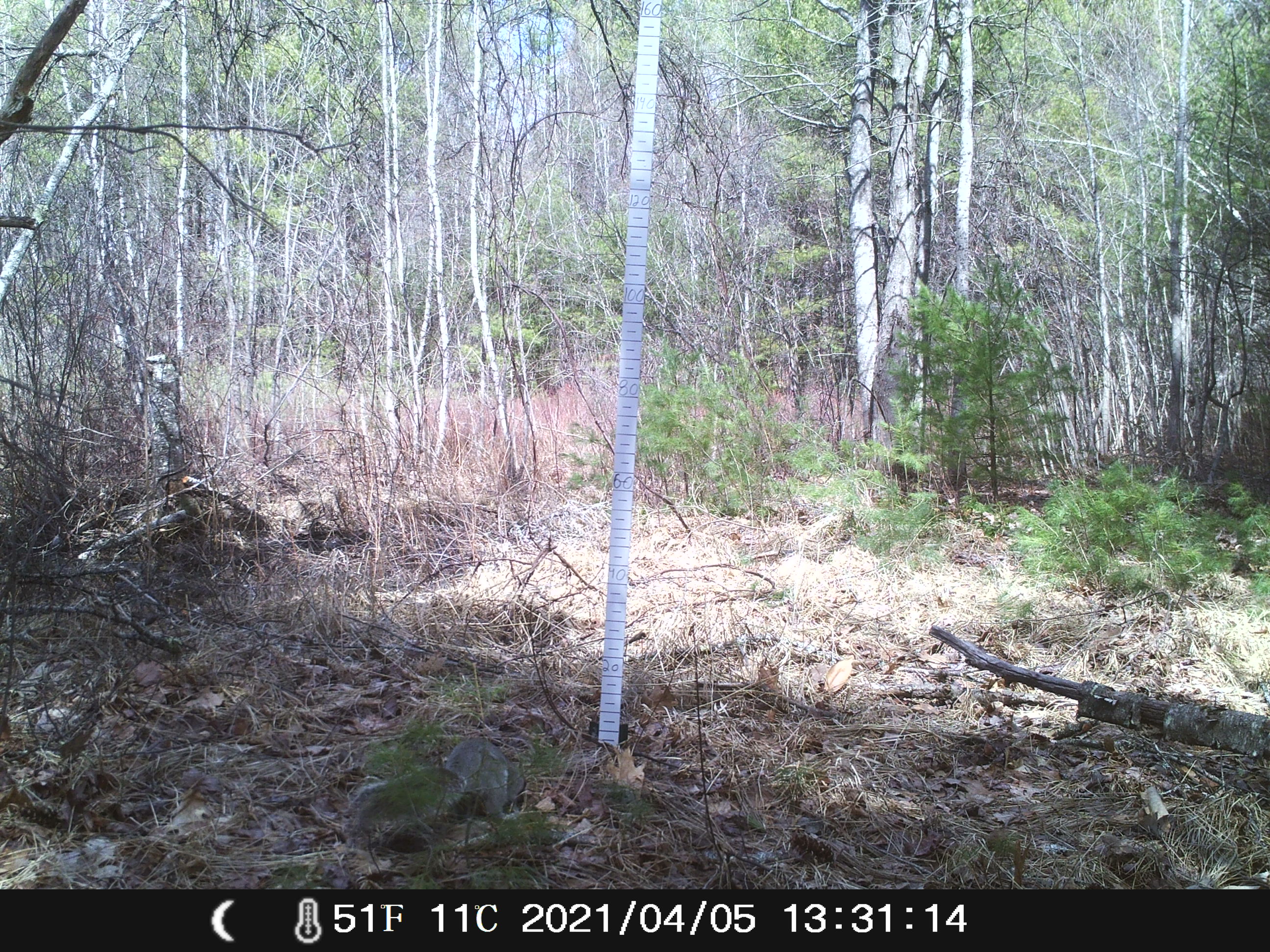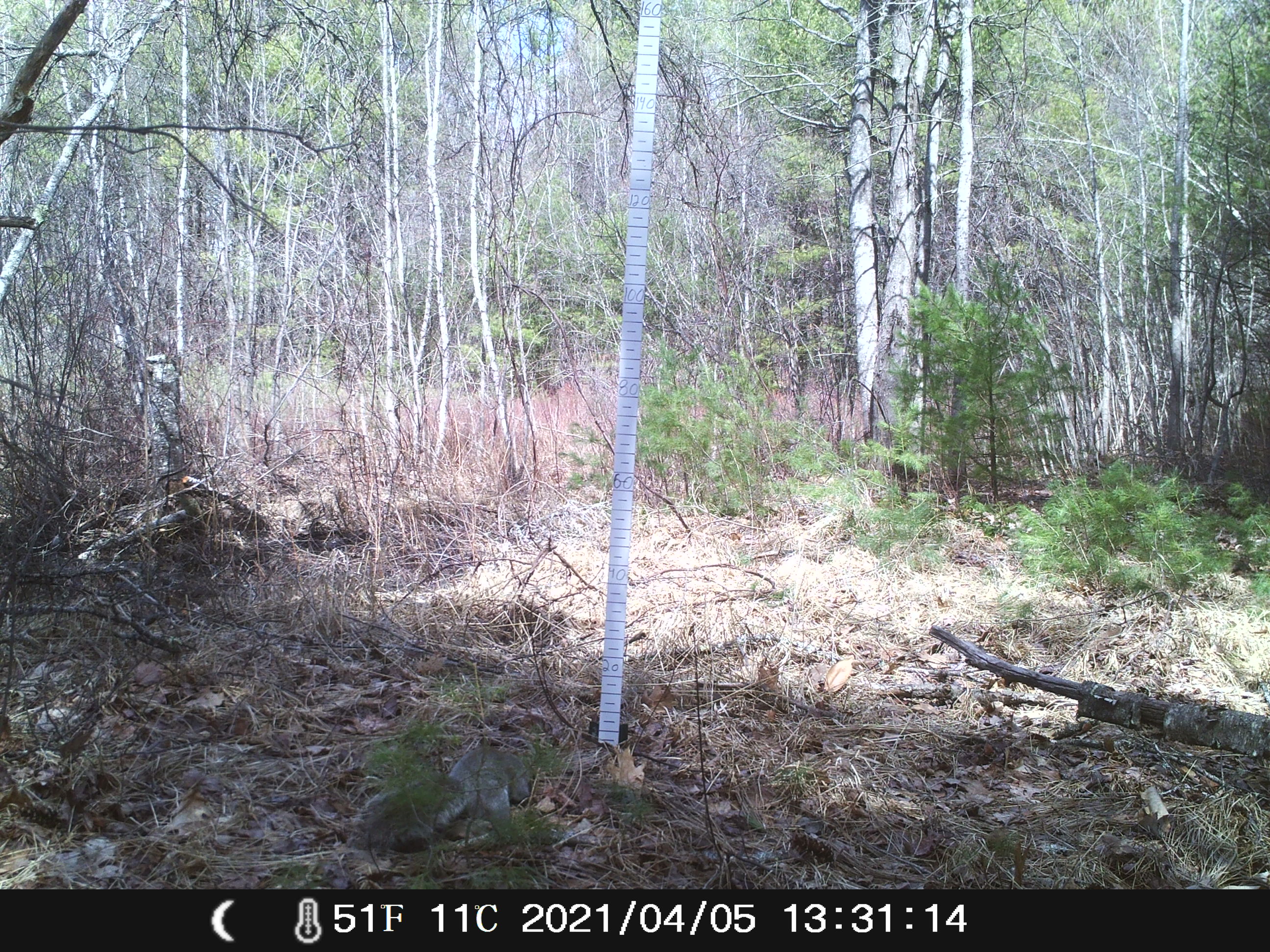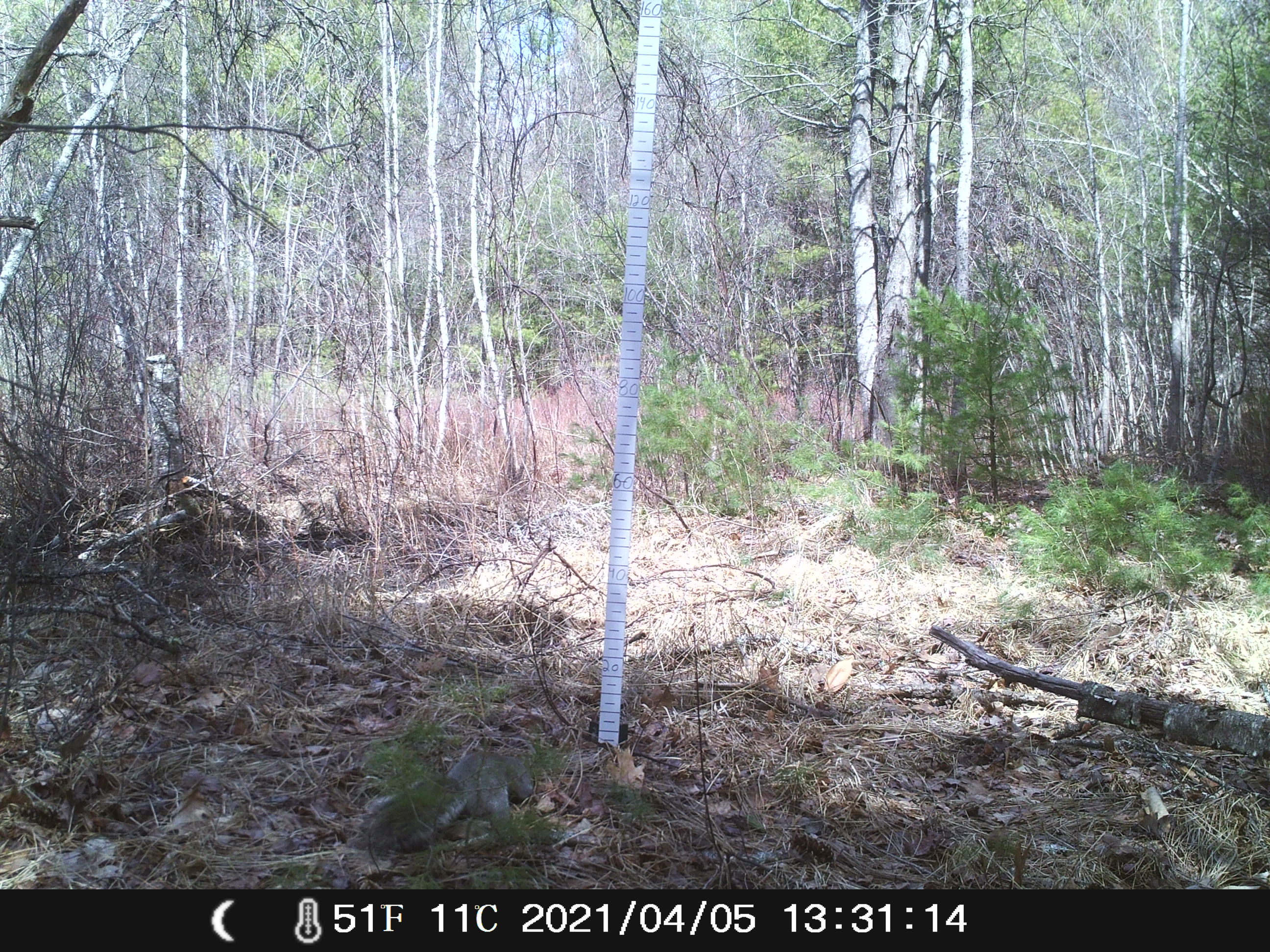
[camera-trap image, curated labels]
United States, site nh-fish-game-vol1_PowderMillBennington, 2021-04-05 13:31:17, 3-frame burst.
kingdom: Animalia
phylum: Chordata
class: Mammalia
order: Rodentia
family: Sciuridae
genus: Sciurus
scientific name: Sciurus carolinensis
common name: gray squirrel